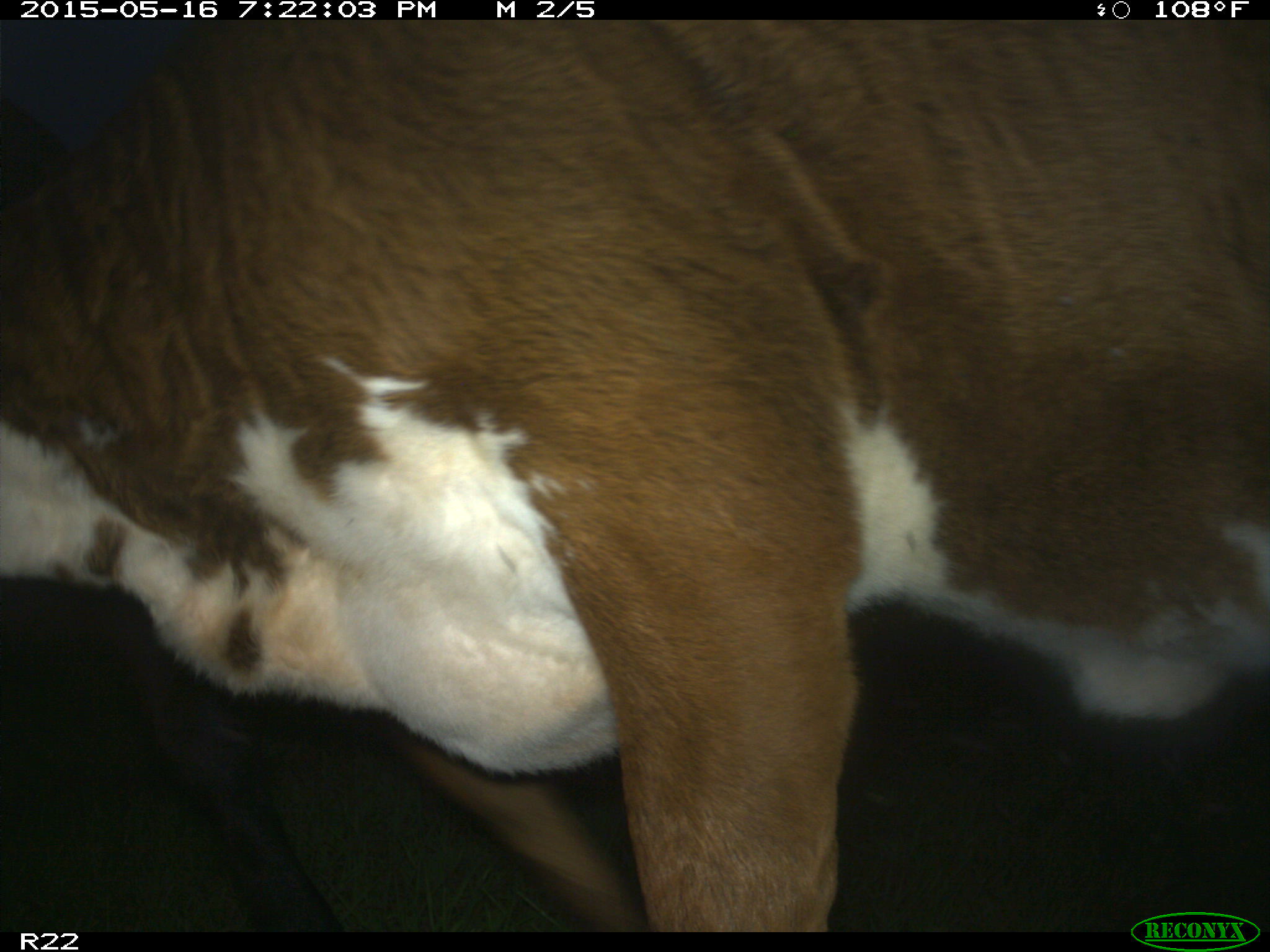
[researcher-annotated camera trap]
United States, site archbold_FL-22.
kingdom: Animalia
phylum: Chordata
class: Mammalia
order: Artiodactyla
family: Bovidae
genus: Bos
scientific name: Bos taurus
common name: domestic cow